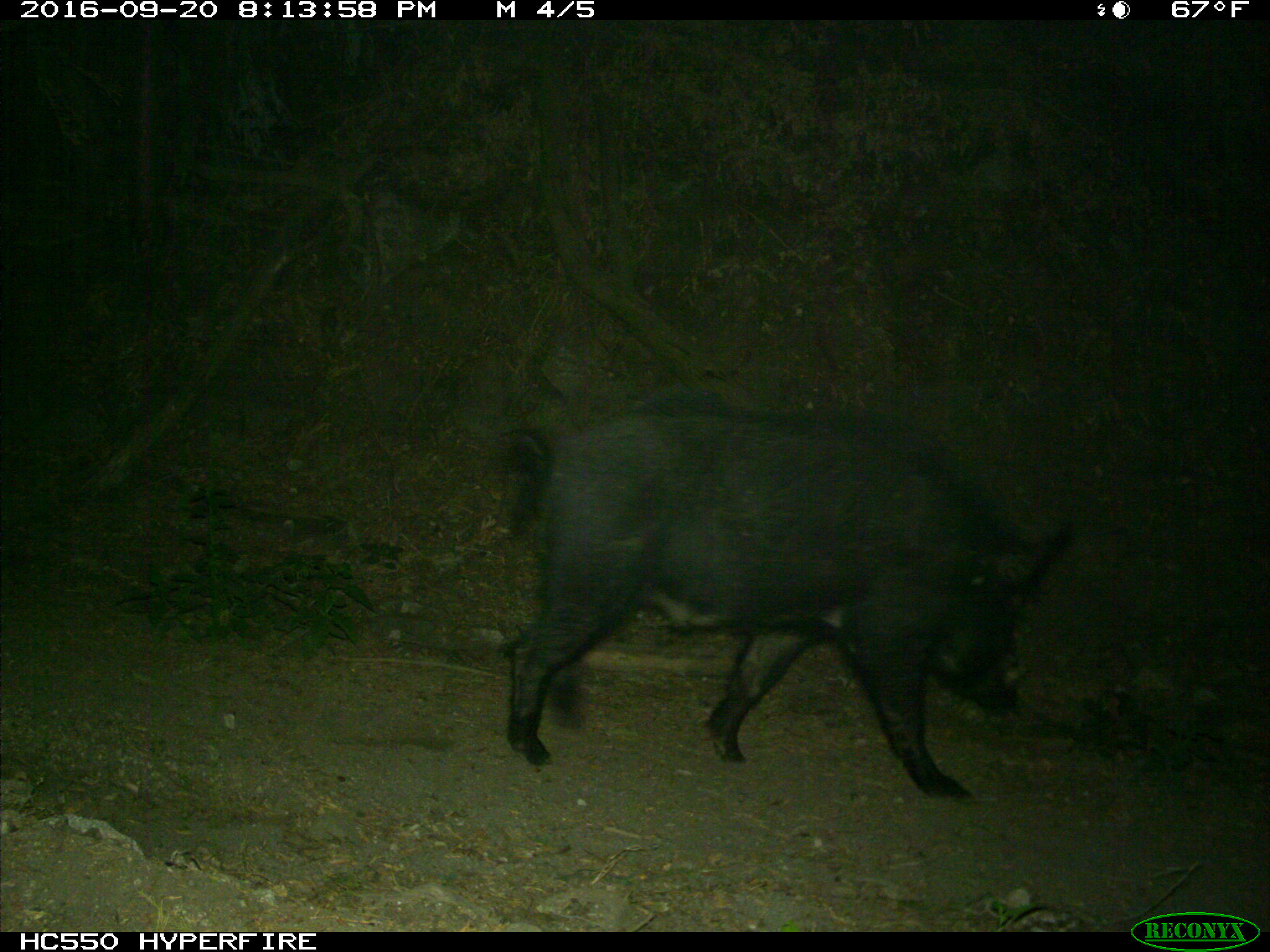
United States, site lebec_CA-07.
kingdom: Animalia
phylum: Chordata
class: Mammalia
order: Artiodactyla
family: Suidae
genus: Sus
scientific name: Sus scrofa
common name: wild boar